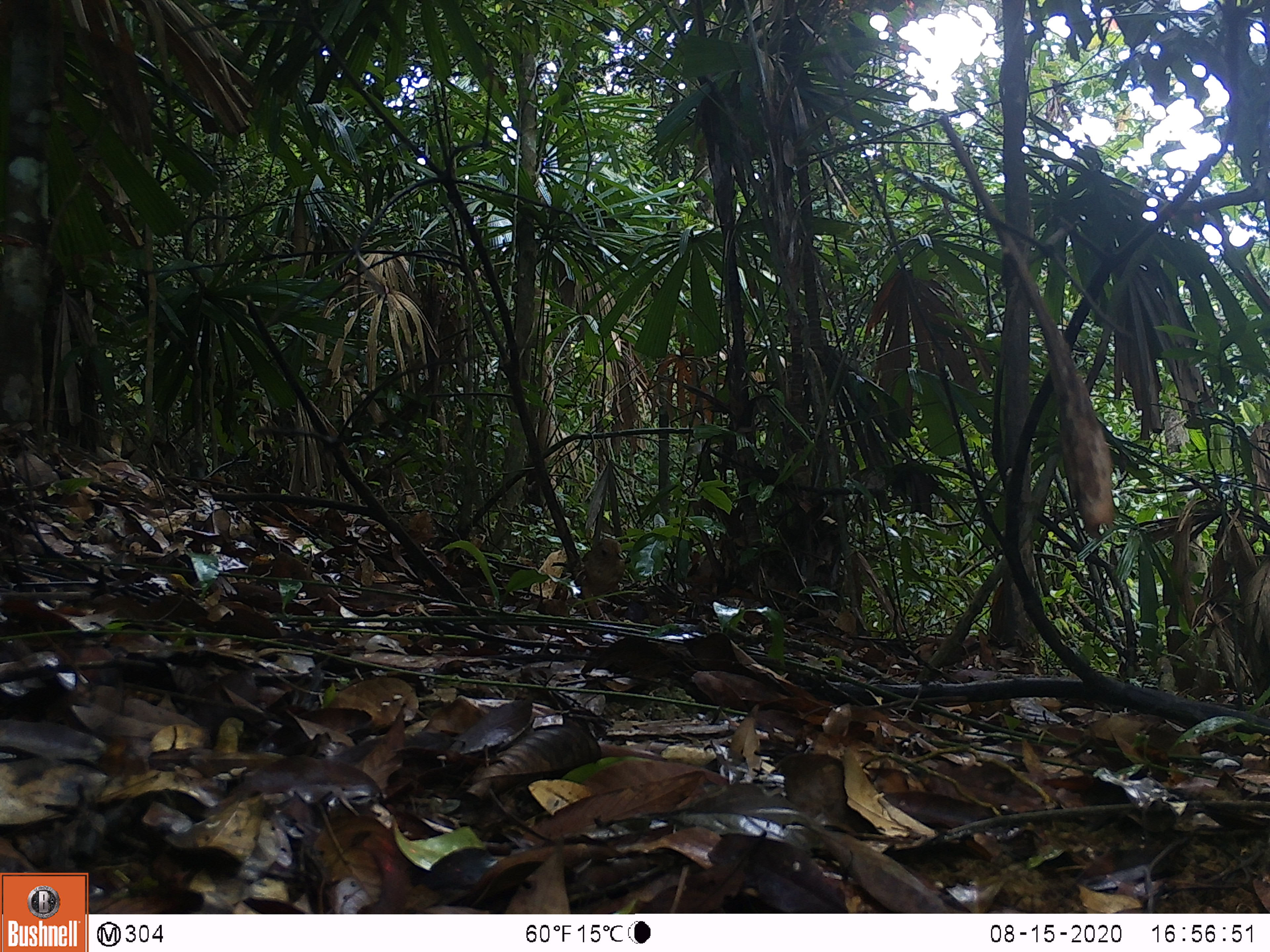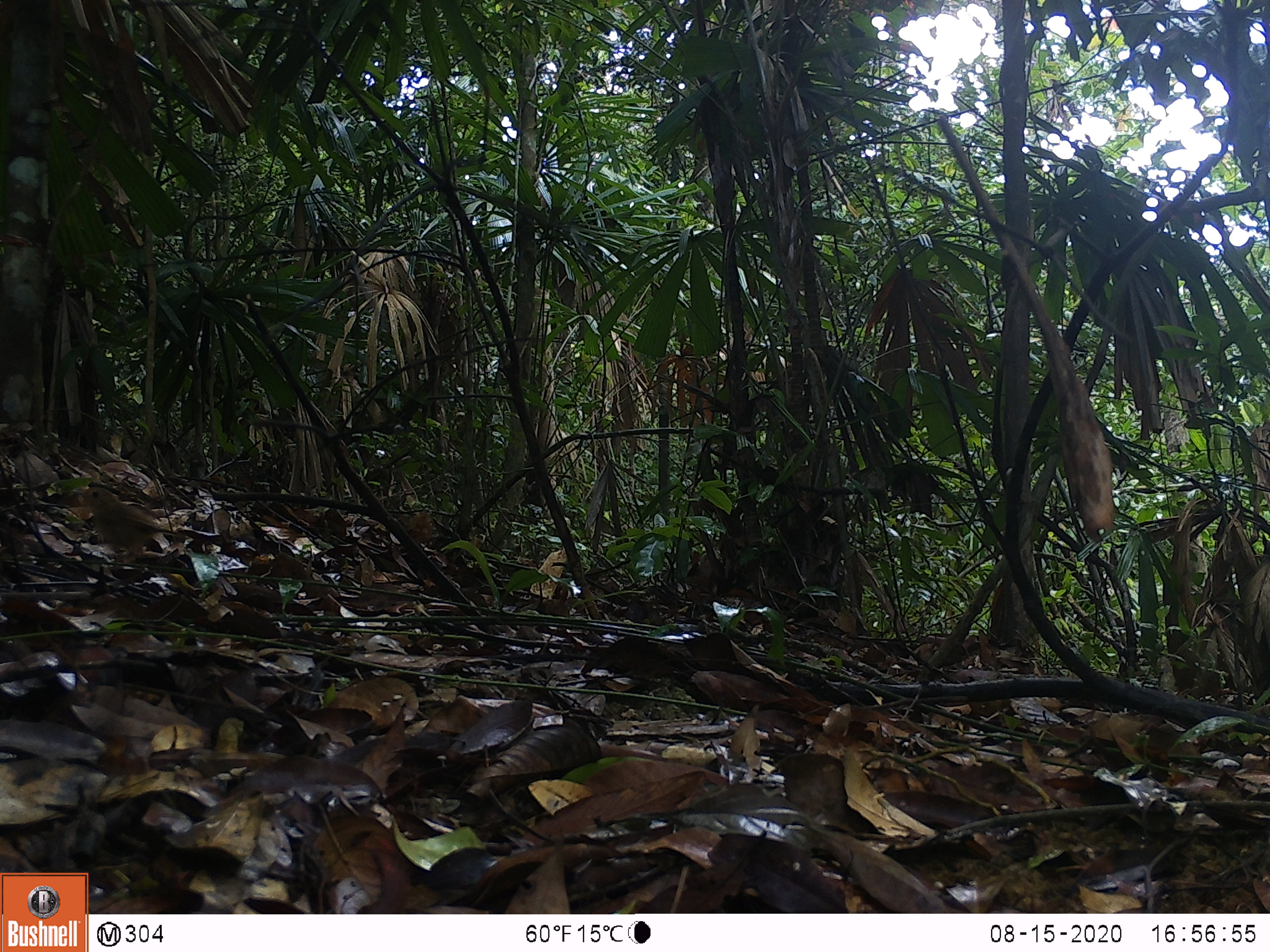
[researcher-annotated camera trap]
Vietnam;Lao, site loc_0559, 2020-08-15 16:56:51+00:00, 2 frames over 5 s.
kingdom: Animalia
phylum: Chordata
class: Aves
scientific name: Aves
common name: bird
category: unidentified bird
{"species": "unidentified bird (bird) (Aves)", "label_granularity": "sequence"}